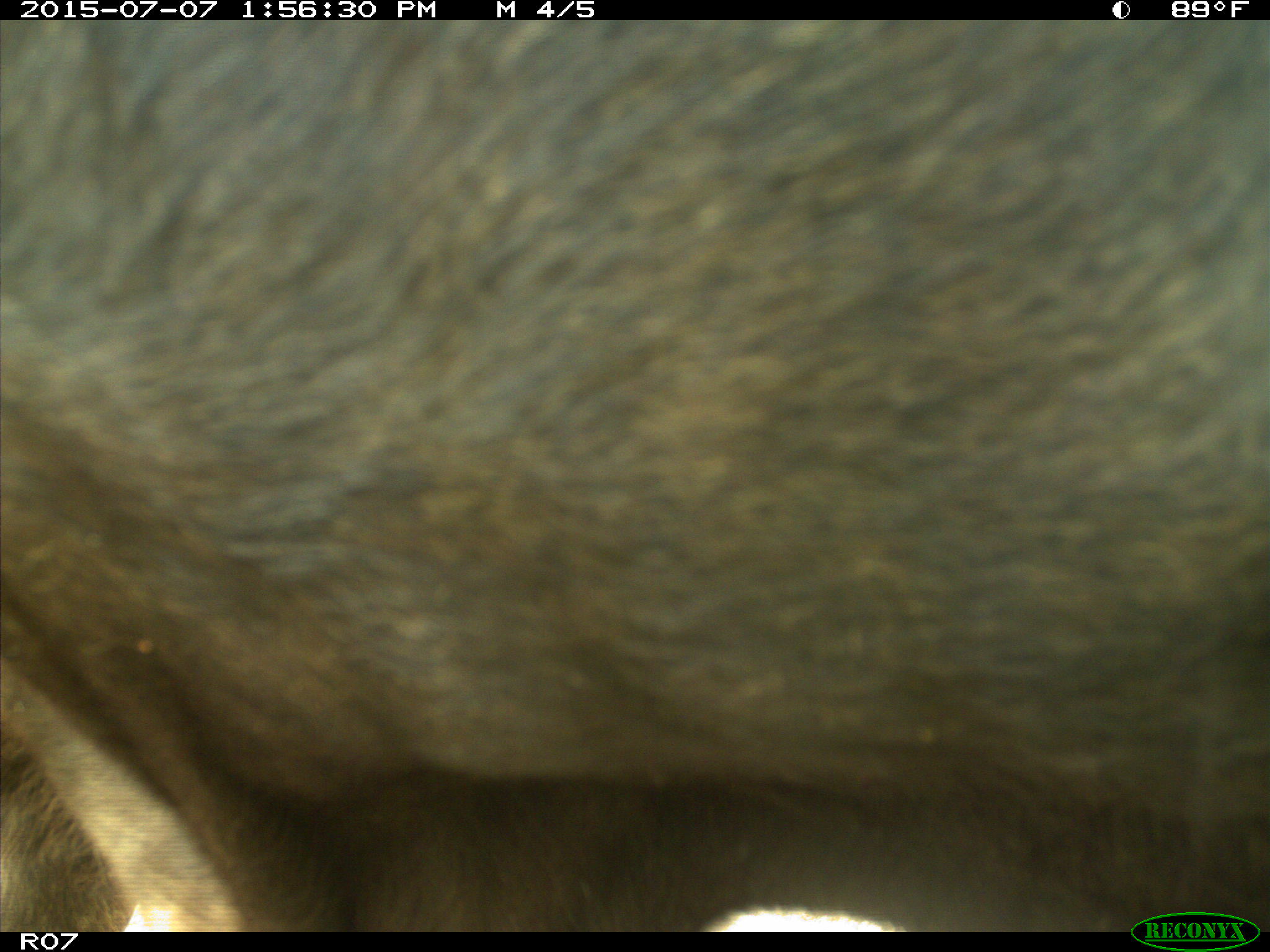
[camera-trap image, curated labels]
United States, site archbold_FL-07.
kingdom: Animalia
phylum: Chordata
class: Mammalia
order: Artiodactyla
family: Bovidae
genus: Bos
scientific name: Bos taurus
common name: domestic cow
Bos taurus (domestic cow).